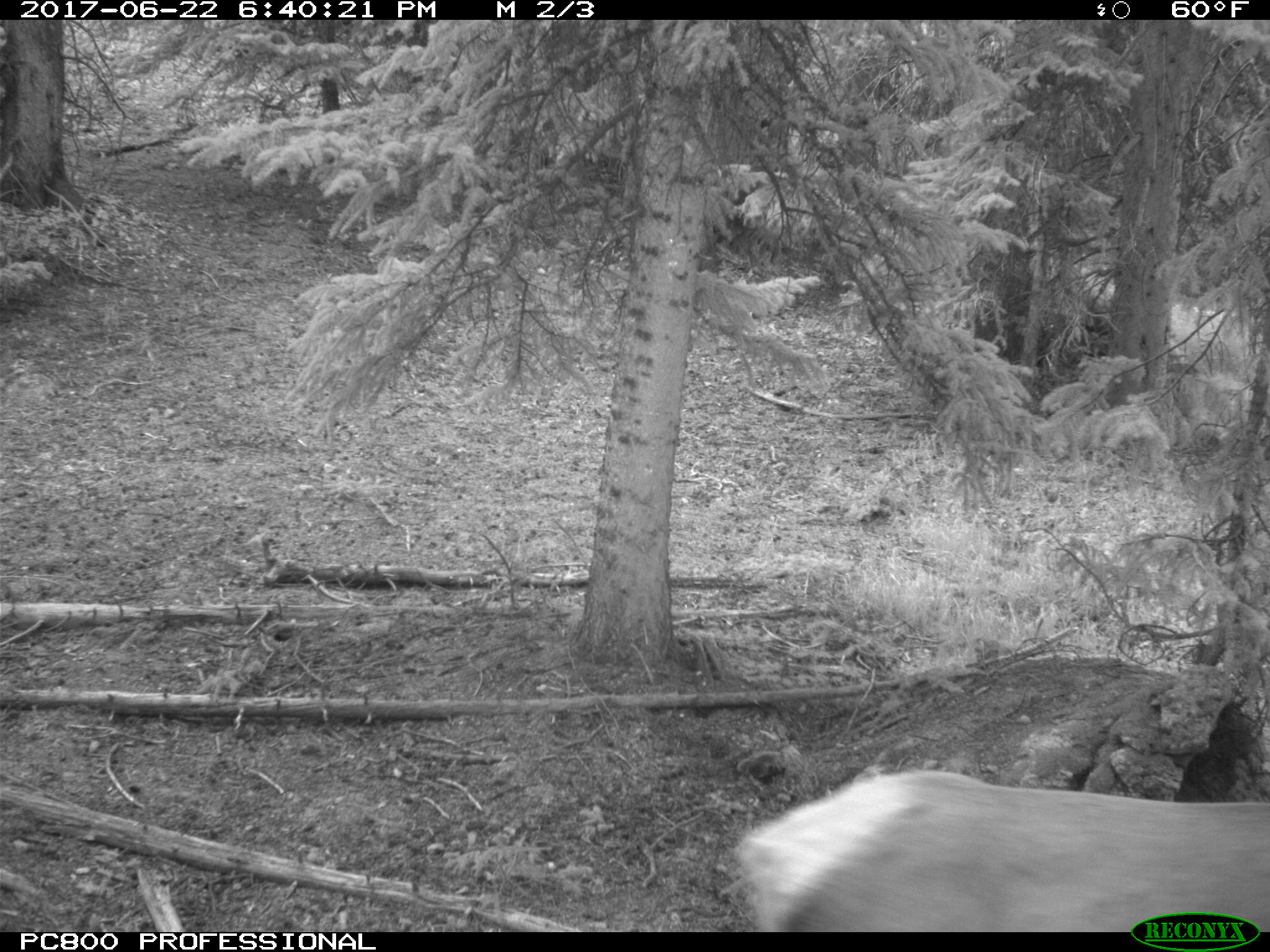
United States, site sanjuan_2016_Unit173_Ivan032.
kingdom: Animalia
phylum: Chordata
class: Mammalia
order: Artiodactyla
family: Cervidae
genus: Cervus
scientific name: Cervus elaphus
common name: red deer